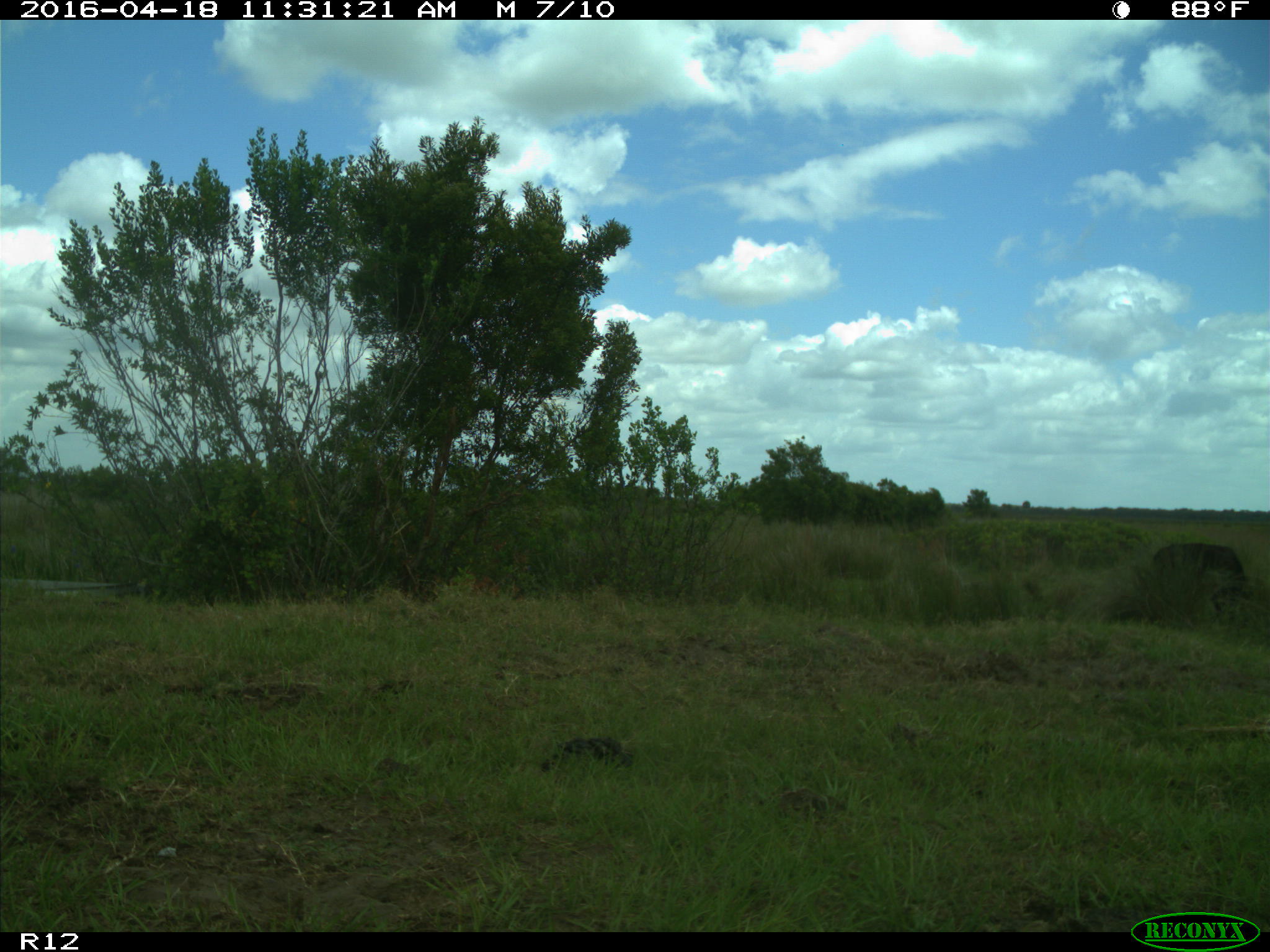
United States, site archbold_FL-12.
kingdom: Animalia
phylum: Chordata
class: Mammalia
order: Artiodactyla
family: Bovidae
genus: Bos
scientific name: Bos taurus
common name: domestic cow